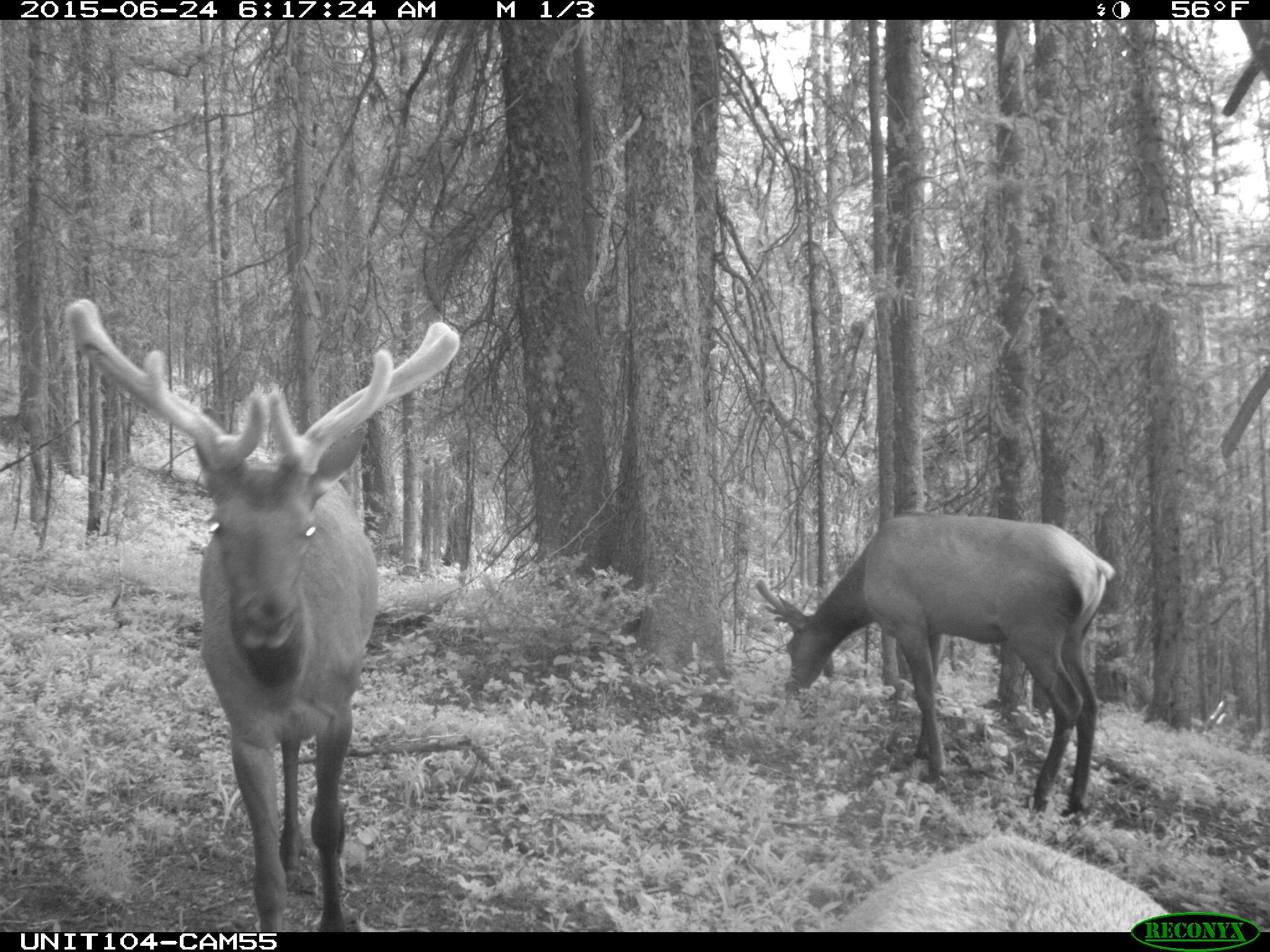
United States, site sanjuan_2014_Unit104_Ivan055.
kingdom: Animalia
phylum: Chordata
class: Mammalia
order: Artiodactyla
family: Cervidae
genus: Cervus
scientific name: Cervus elaphus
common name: red deer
Cervus elaphus (red deer).